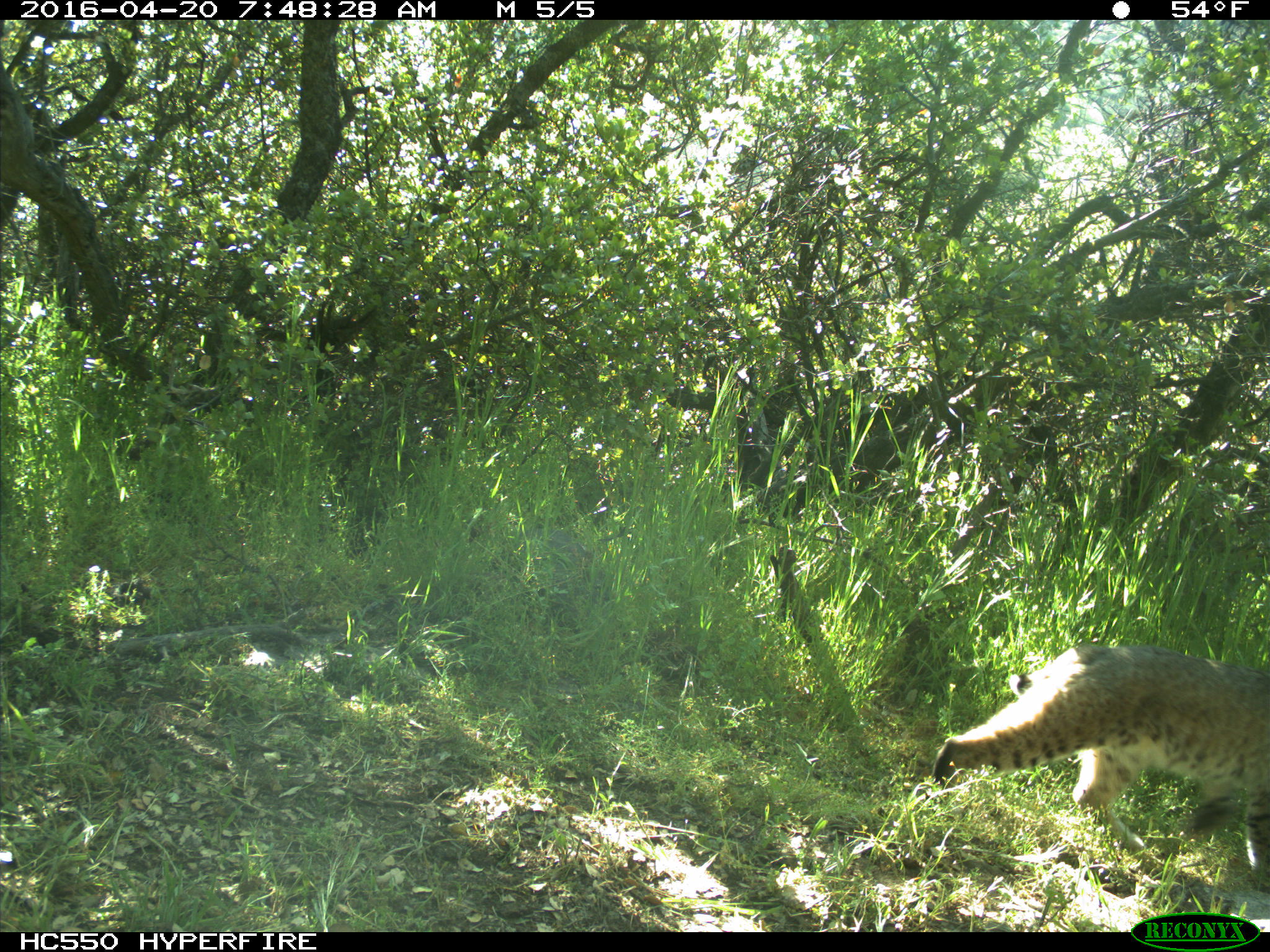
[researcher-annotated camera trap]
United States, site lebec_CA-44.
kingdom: Animalia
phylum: Chordata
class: Mammalia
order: Carnivora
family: Felidae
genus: Lynx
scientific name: Lynx rufus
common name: bobcat